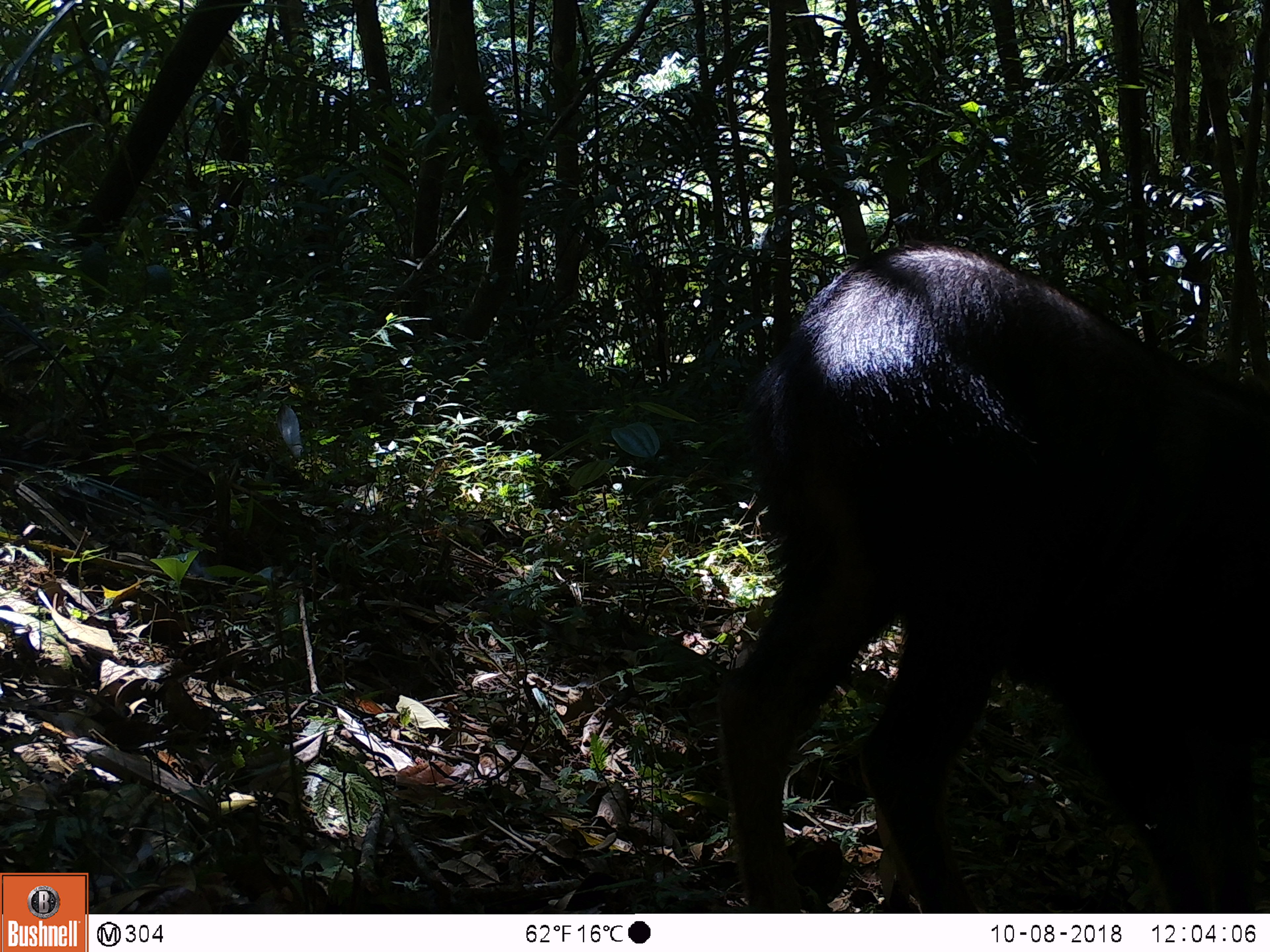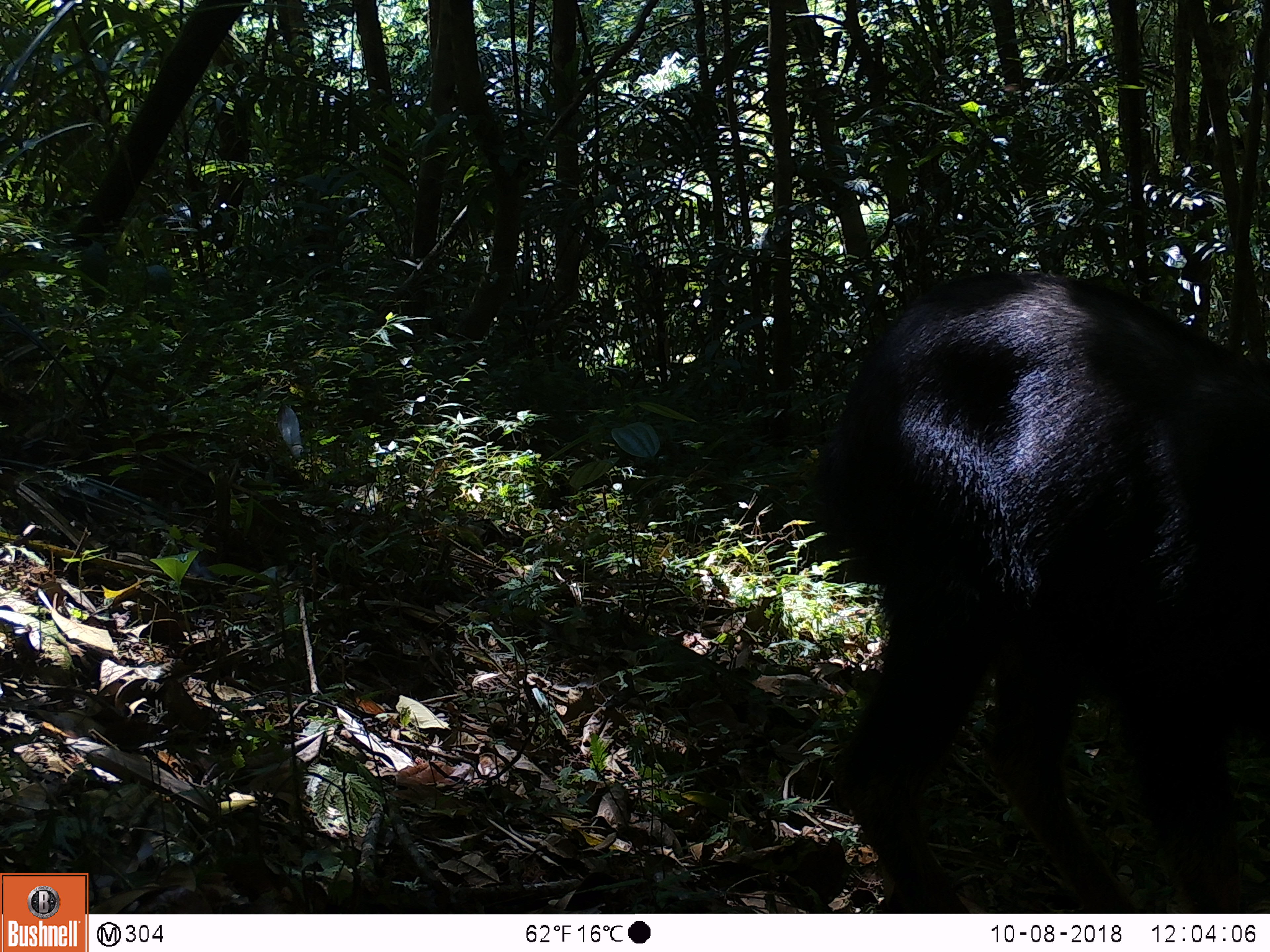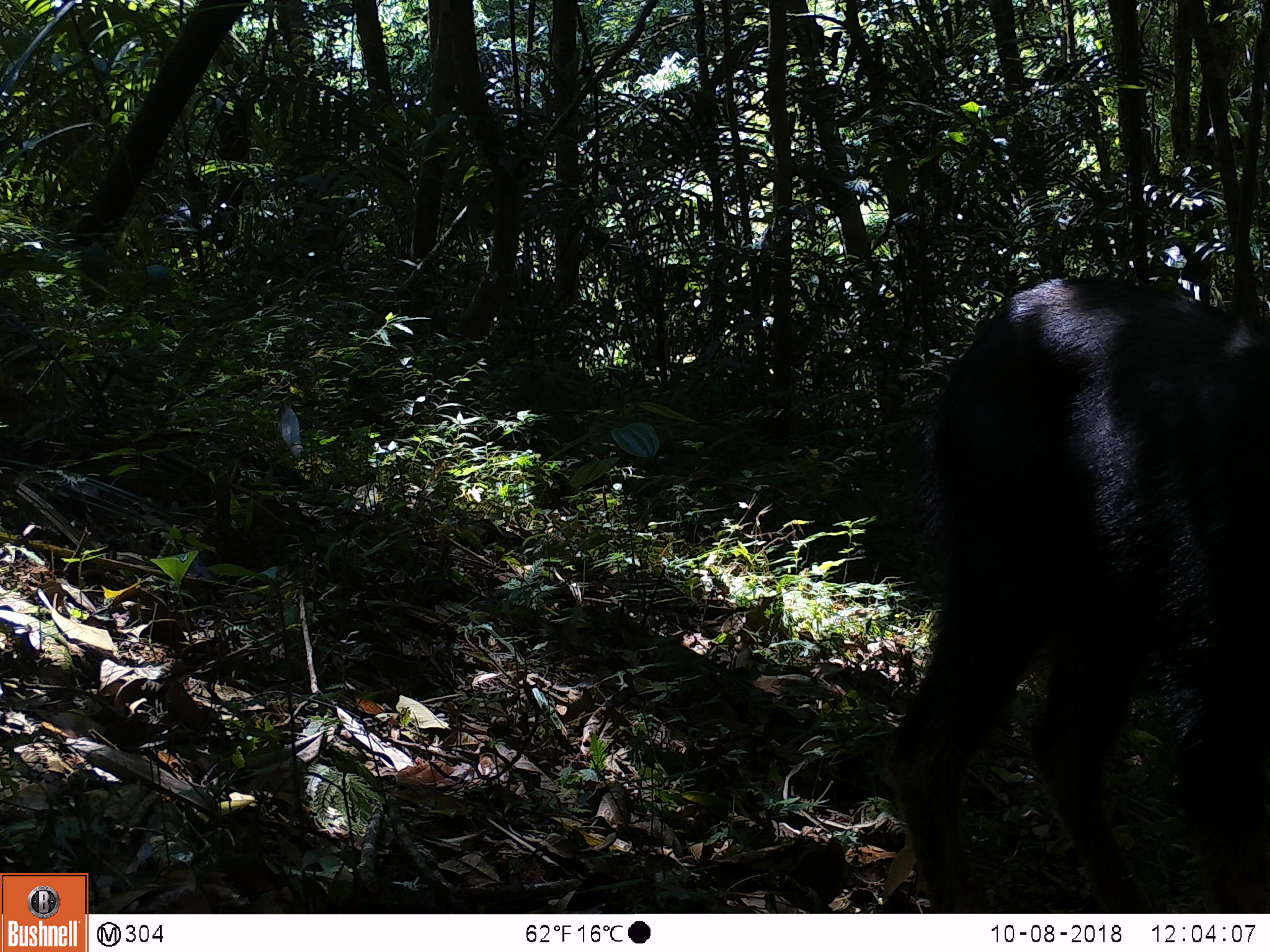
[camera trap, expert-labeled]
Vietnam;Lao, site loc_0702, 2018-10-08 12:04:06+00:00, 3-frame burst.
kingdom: Animalia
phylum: Chordata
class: Mammalia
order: Artiodactyla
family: Bovidae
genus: Capricornis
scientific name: Capricornis sumatraensis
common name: chinese serow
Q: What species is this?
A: Chinese serow (Capricornis sumatraensis).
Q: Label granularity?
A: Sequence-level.